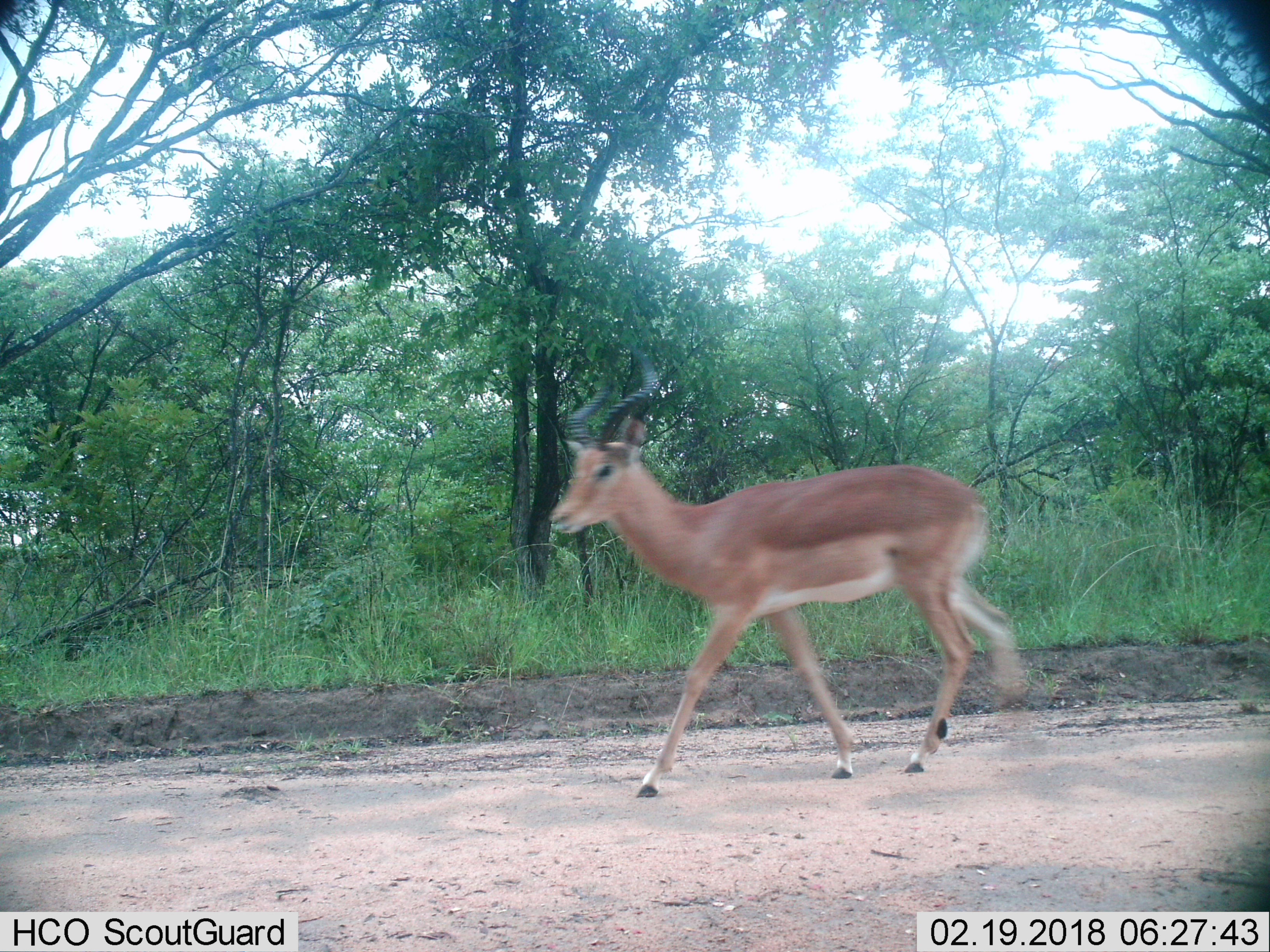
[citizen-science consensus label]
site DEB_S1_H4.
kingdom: Animalia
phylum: Chordata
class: Mammalia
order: Artiodactyla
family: Bovidae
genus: Aepyceros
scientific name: Aepyceros melampus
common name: impala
Impala (Aepyceros melampus), count 1. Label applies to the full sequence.